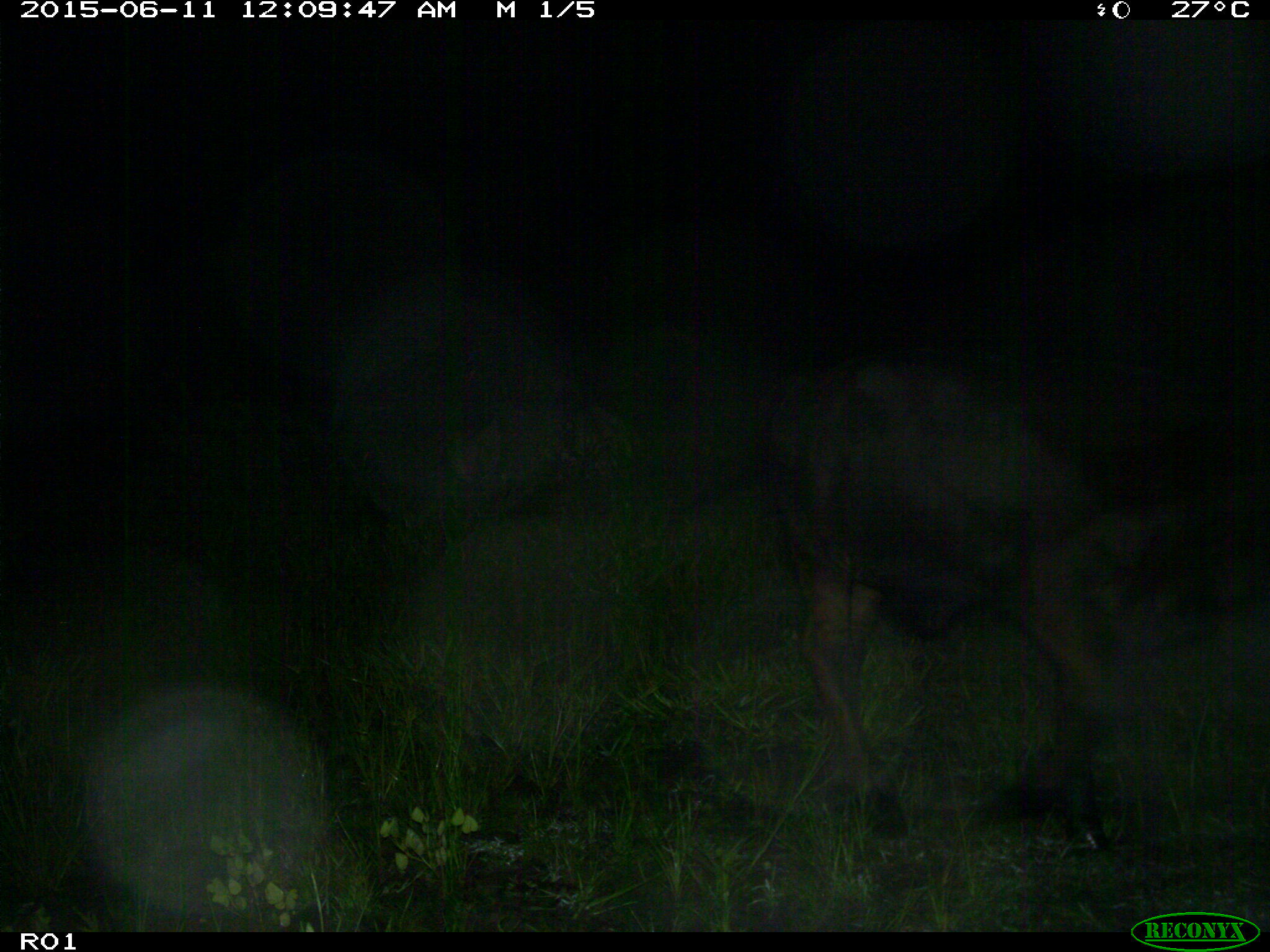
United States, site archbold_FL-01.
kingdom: Animalia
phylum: Chordata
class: Mammalia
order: Artiodactyla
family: Bovidae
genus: Bos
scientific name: Bos taurus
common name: domestic cow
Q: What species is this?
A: Bos taurus (domestic cow).